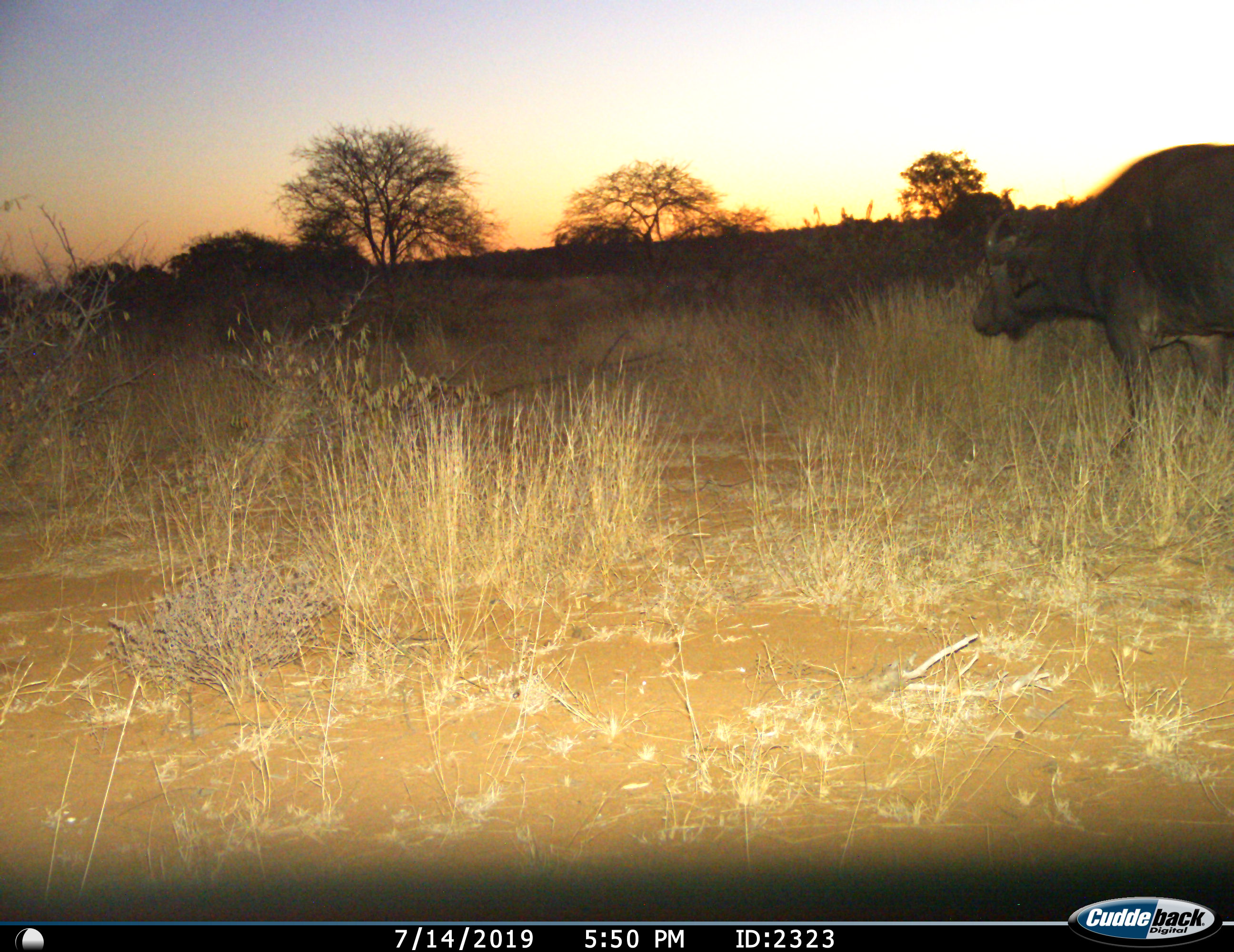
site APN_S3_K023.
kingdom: Animalia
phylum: Chordata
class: Mammalia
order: Artiodactyla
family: Bovidae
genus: Syncerus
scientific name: Syncerus caffer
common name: african buffalo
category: buffalo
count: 1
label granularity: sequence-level